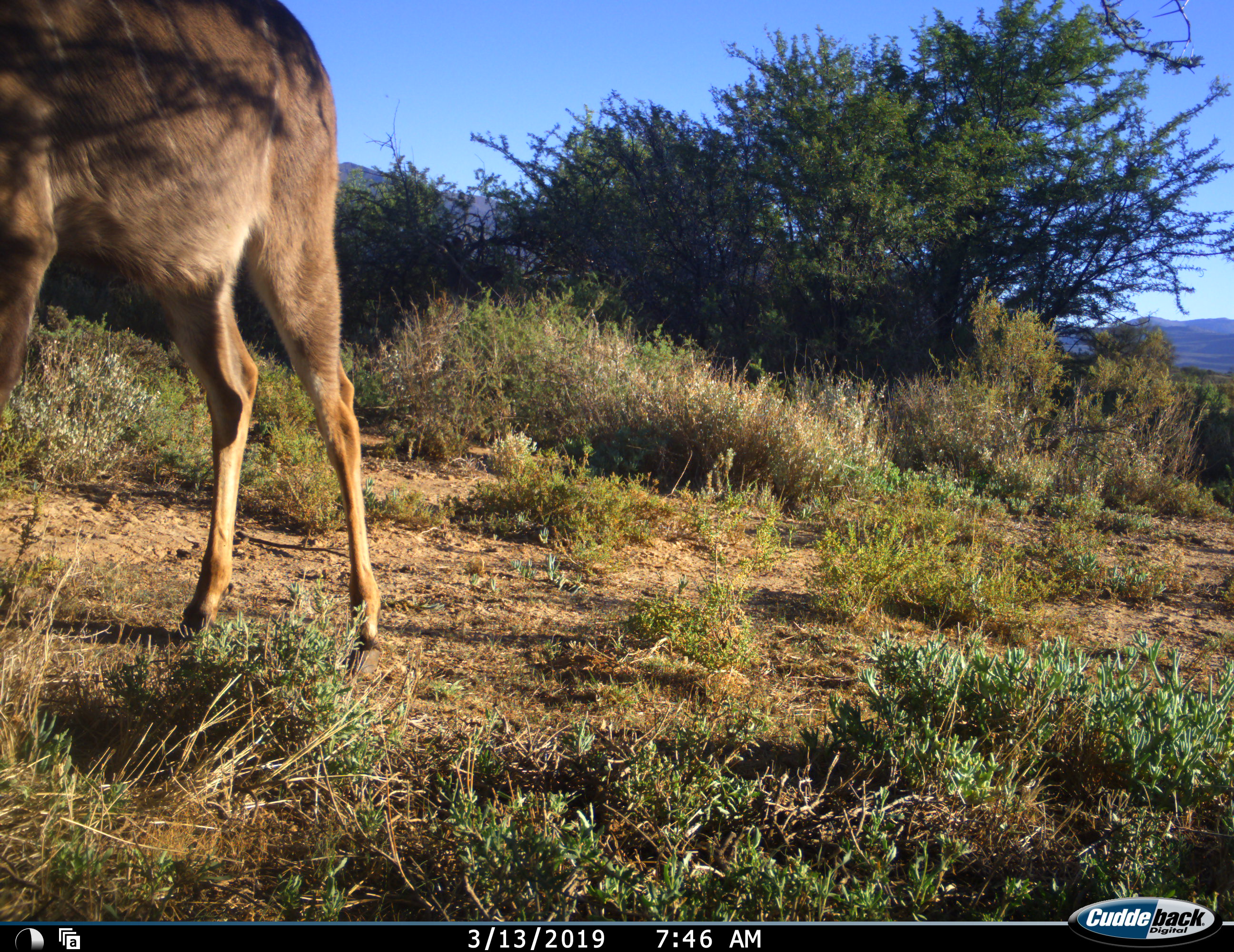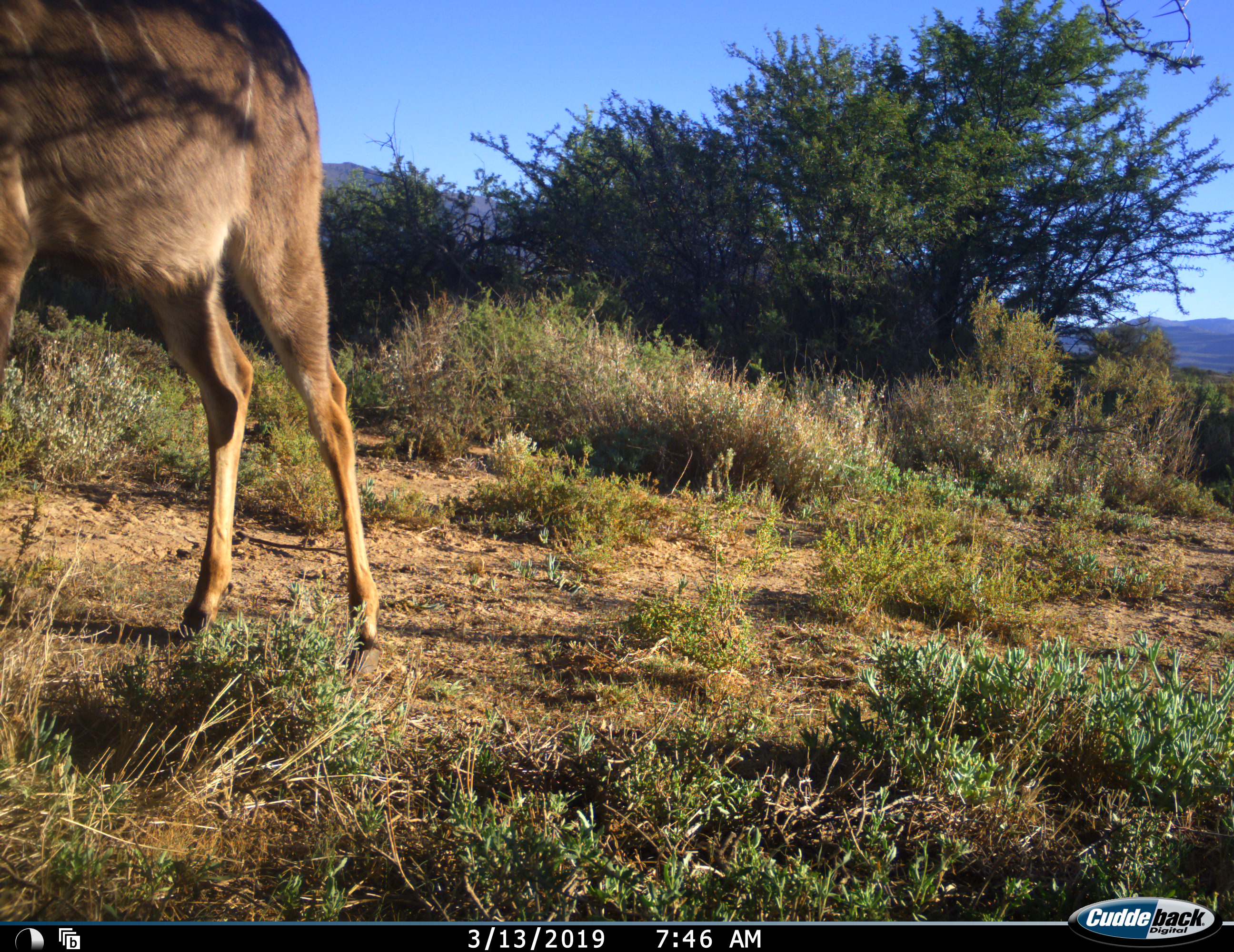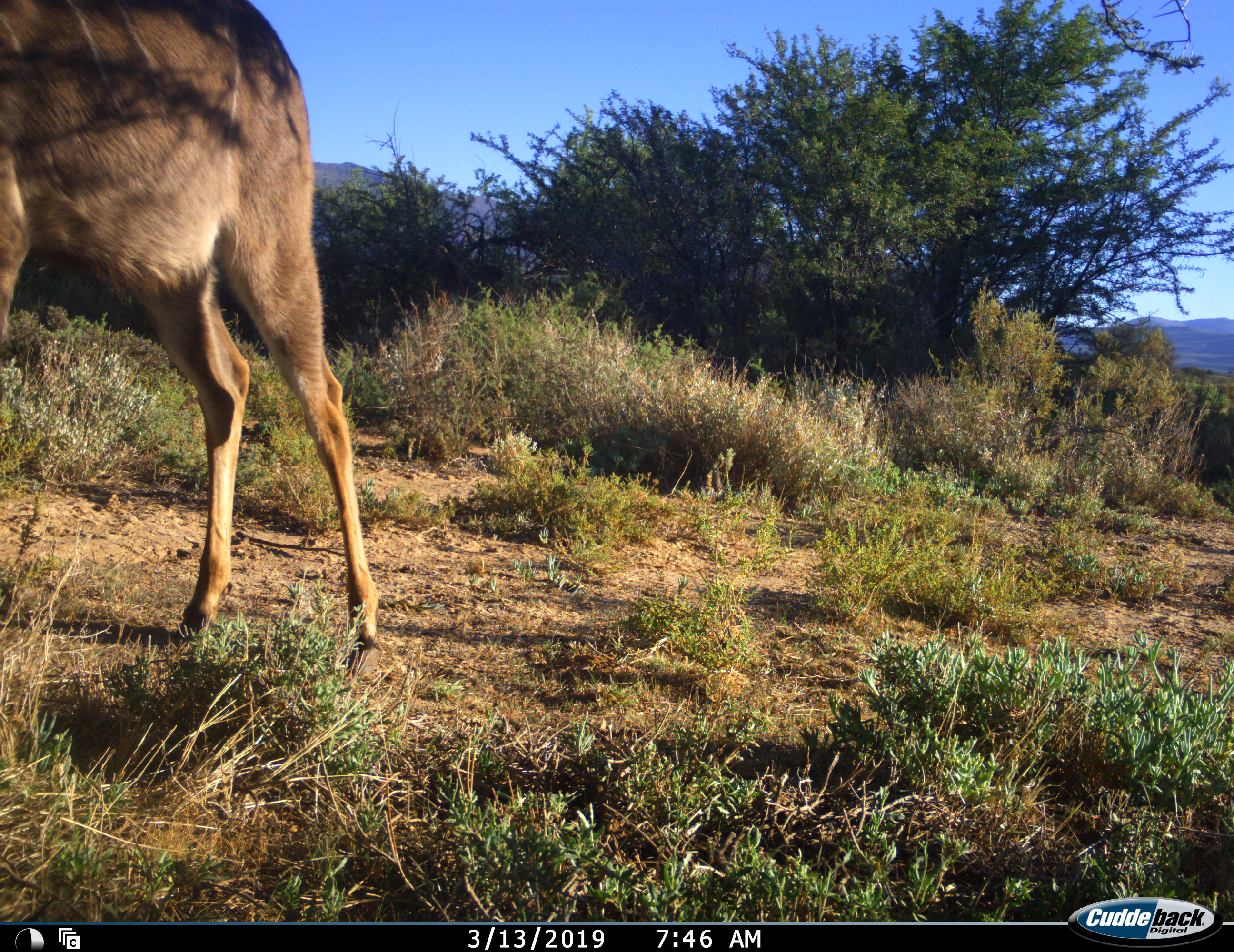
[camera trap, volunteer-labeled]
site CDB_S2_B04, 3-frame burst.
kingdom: Animalia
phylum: Chordata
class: Mammalia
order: Artiodactyla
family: Bovidae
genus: Tragelaphus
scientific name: Tragelaphus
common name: kudu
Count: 1.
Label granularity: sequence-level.